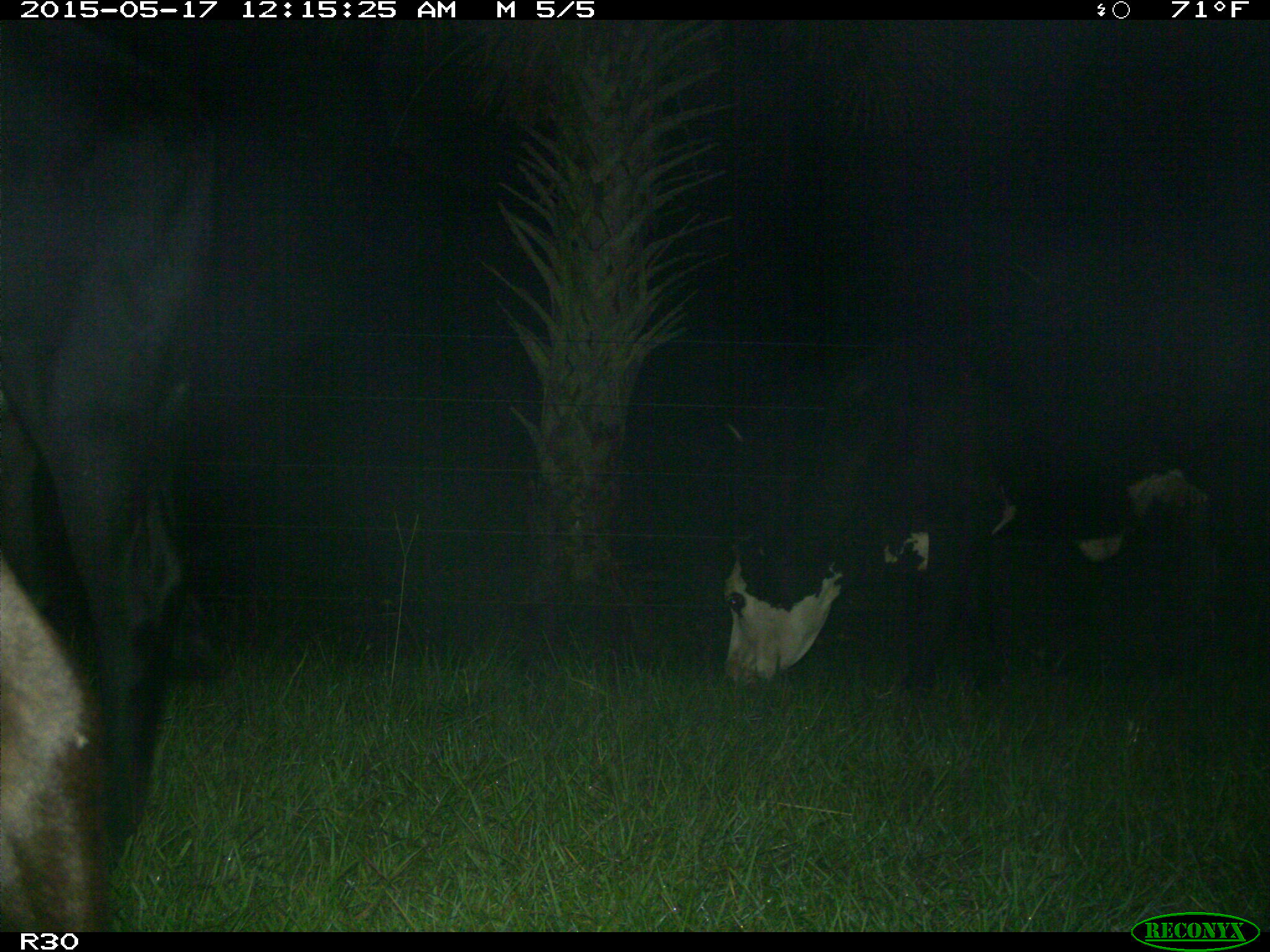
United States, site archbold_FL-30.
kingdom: Animalia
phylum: Chordata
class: Mammalia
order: Artiodactyla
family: Bovidae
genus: Bos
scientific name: Bos taurus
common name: domestic cow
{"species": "Bos taurus (domestic cow)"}